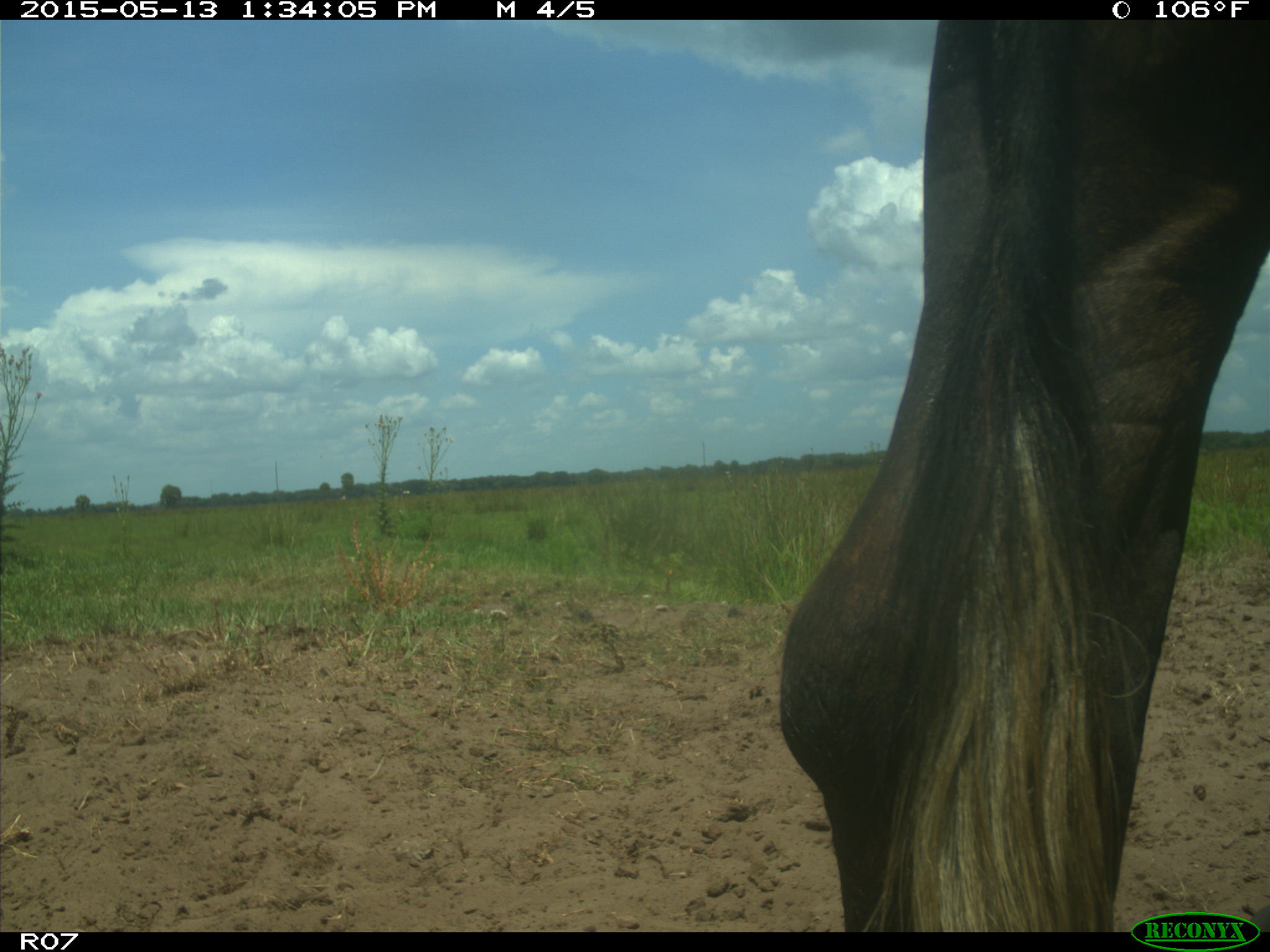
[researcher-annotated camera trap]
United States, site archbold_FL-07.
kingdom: Animalia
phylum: Chordata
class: Mammalia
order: Artiodactyla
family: Bovidae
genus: Bos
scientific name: Bos taurus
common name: domestic cow